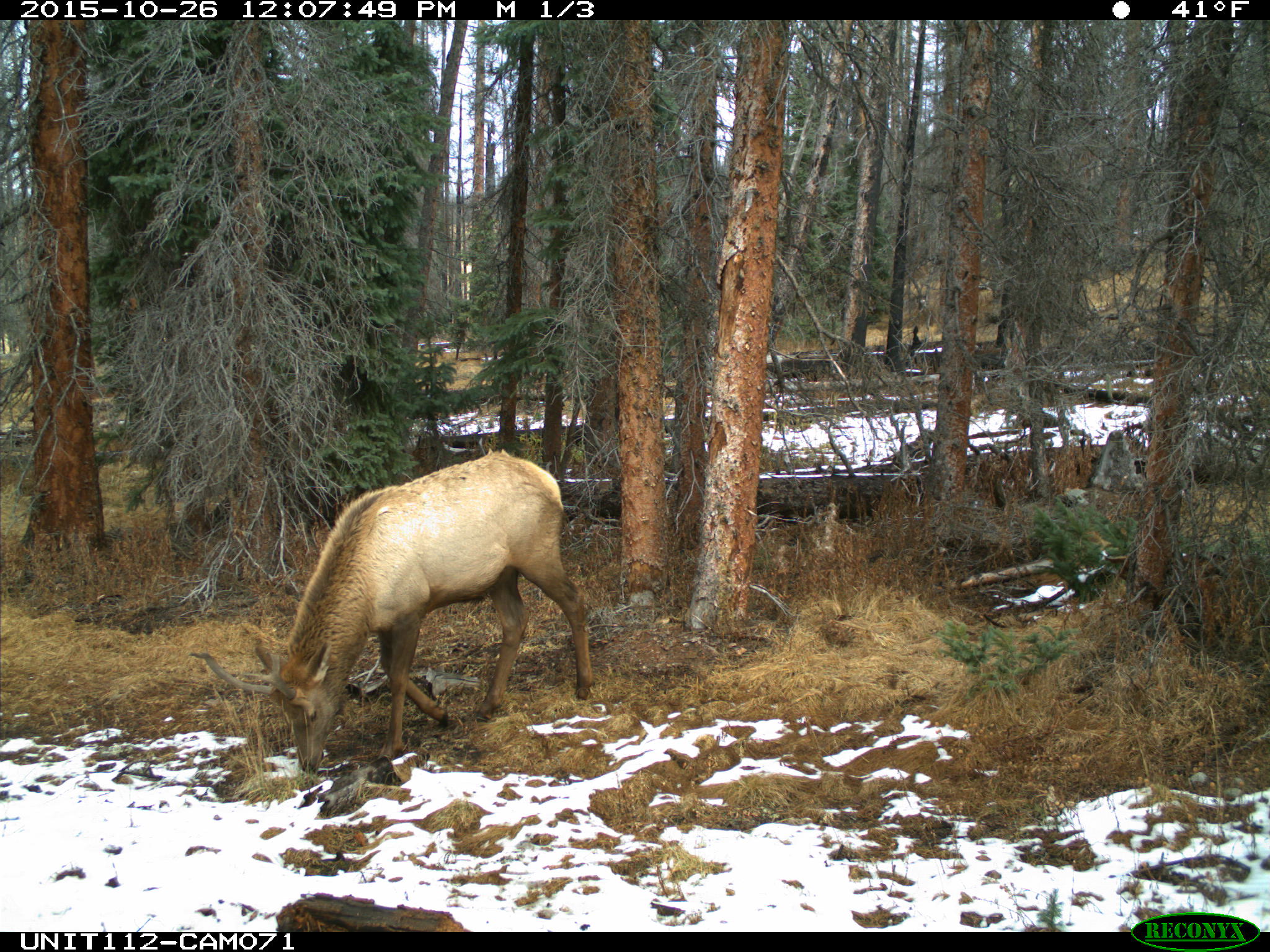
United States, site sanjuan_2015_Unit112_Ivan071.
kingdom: Animalia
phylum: Chordata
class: Mammalia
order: Artiodactyla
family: Cervidae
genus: Cervus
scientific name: Cervus elaphus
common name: red deer